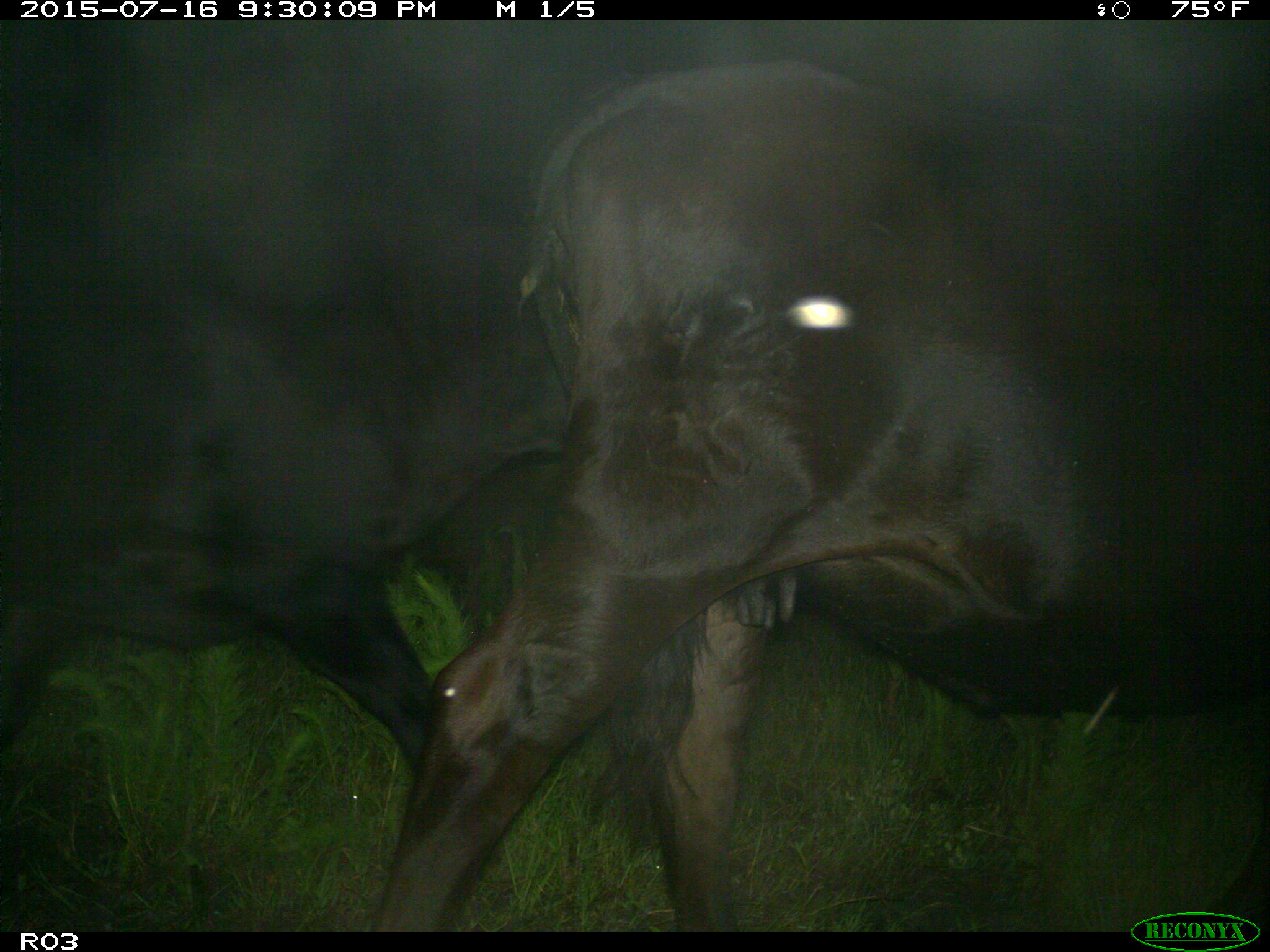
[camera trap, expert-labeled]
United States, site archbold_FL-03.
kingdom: Animalia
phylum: Chordata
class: Mammalia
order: Artiodactyla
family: Bovidae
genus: Bos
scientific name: Bos taurus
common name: domestic cow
Bos taurus (domestic cow).